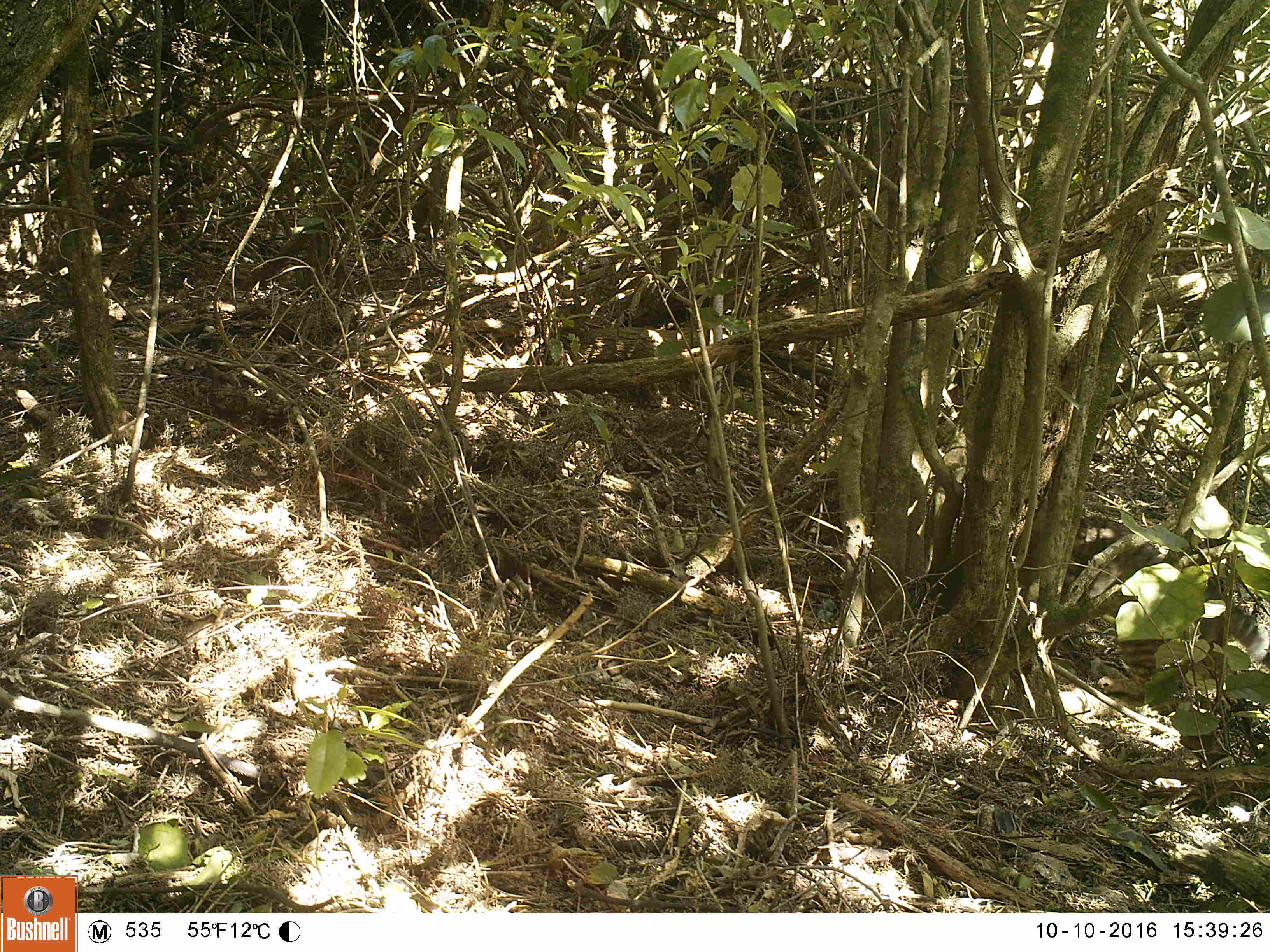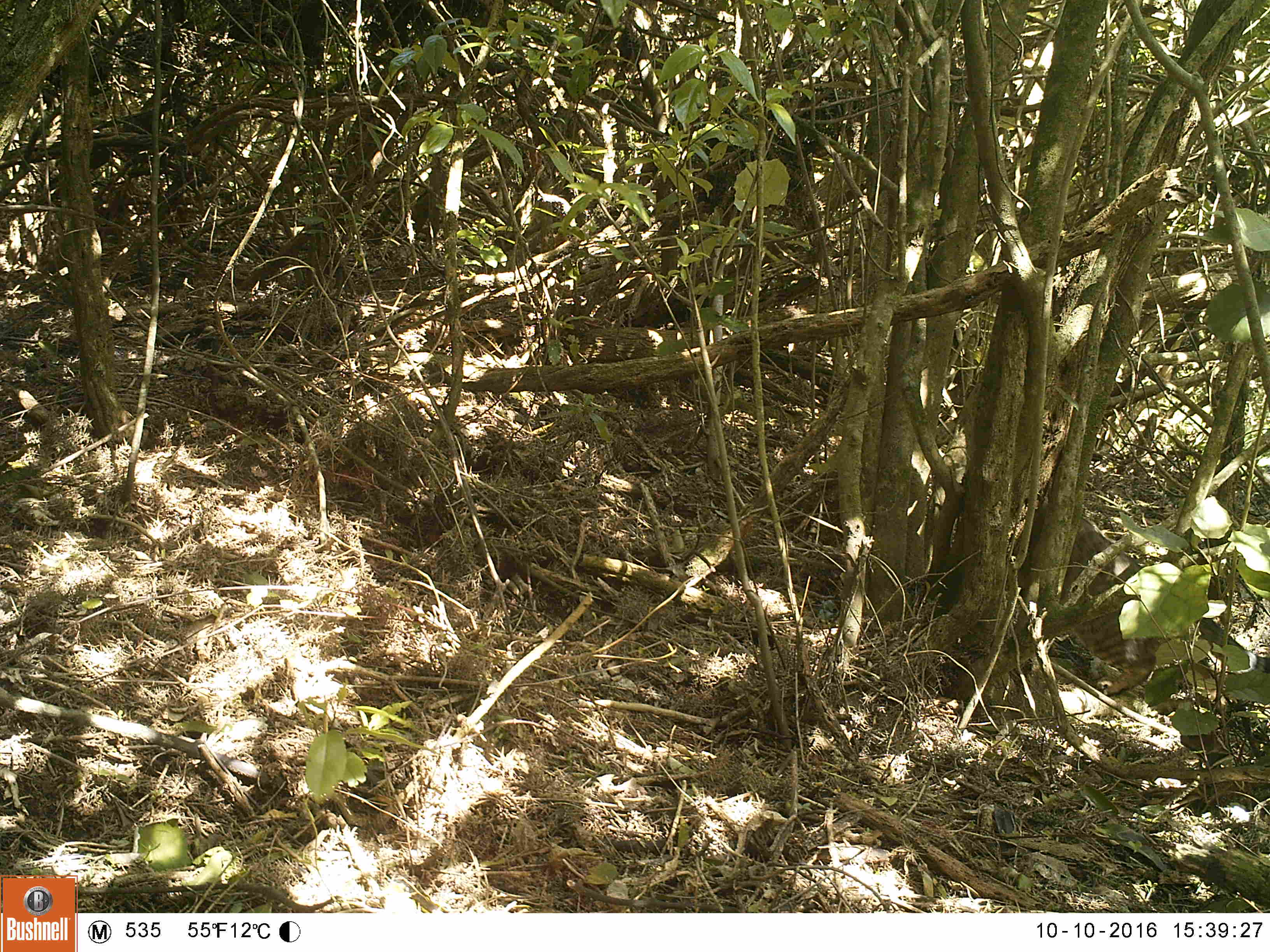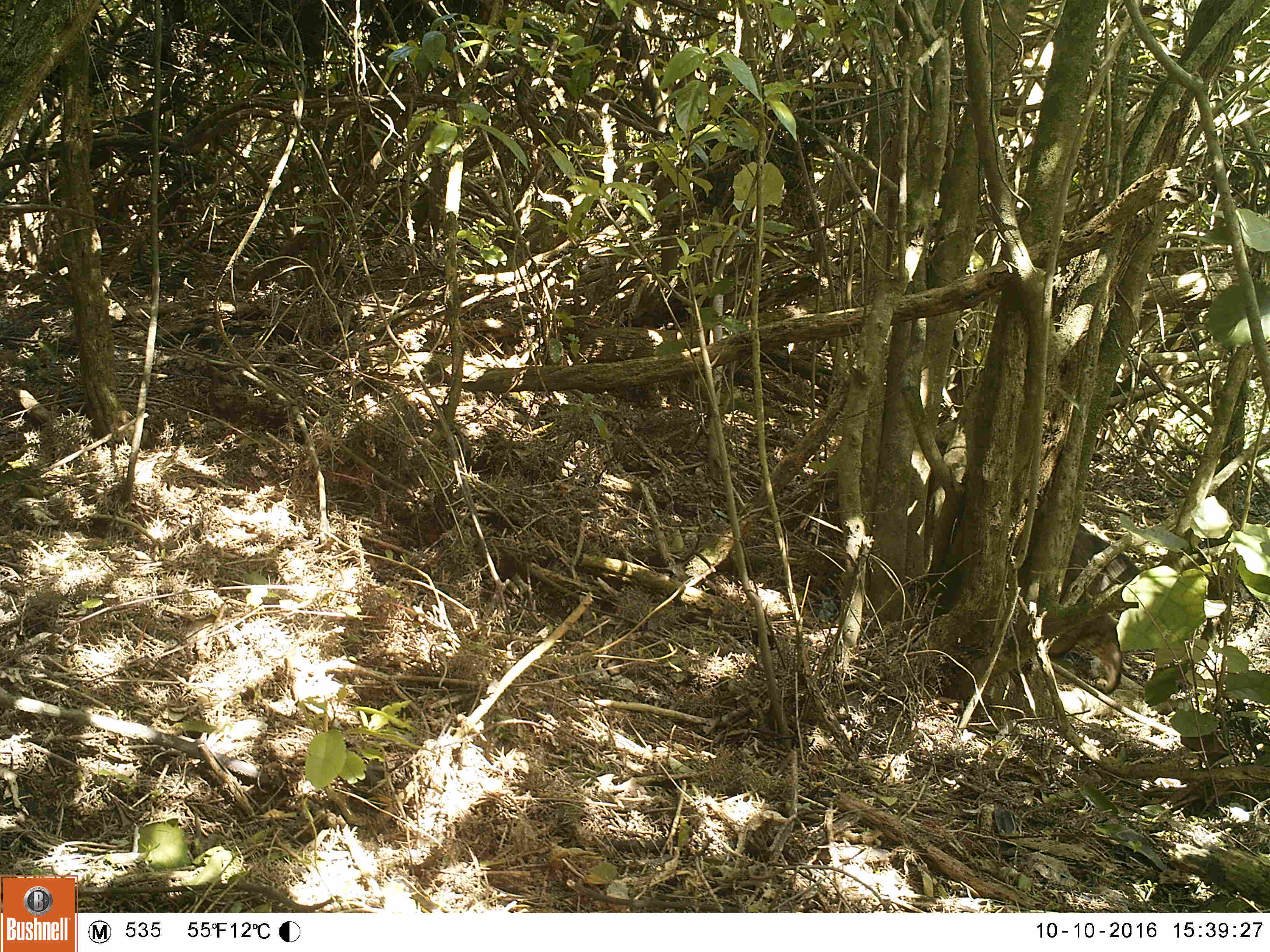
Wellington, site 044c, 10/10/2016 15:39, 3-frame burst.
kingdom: Animalia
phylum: Chordata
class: Mammalia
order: Carnivora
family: Felidae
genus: Felis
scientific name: Felis catus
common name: cat